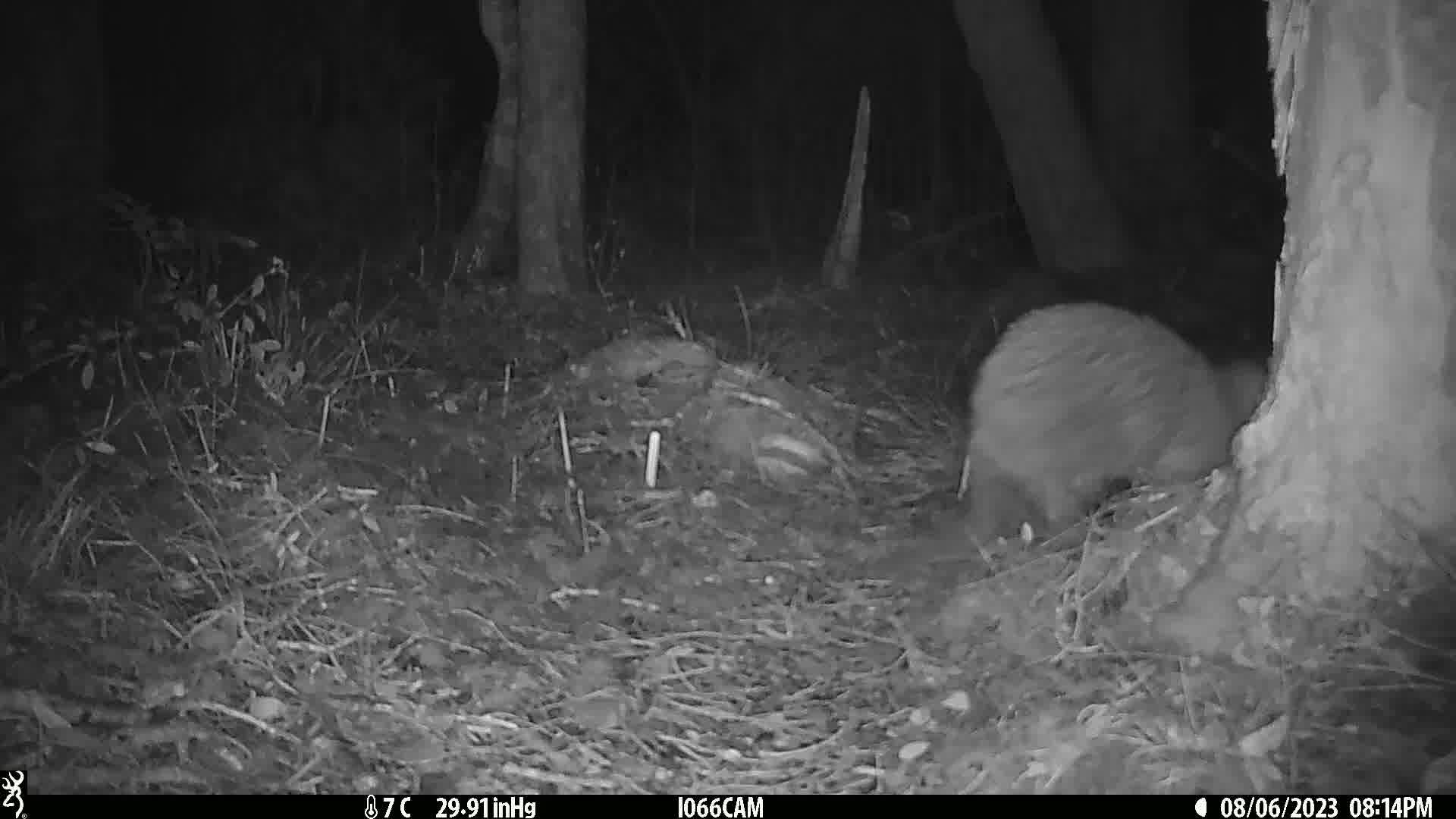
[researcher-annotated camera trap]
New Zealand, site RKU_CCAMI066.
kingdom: Animalia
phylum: Chordata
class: Aves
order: Apterygiformes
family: Apterygidae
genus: Apteryx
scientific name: Apteryx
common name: kiwi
Kiwi (Apteryx).